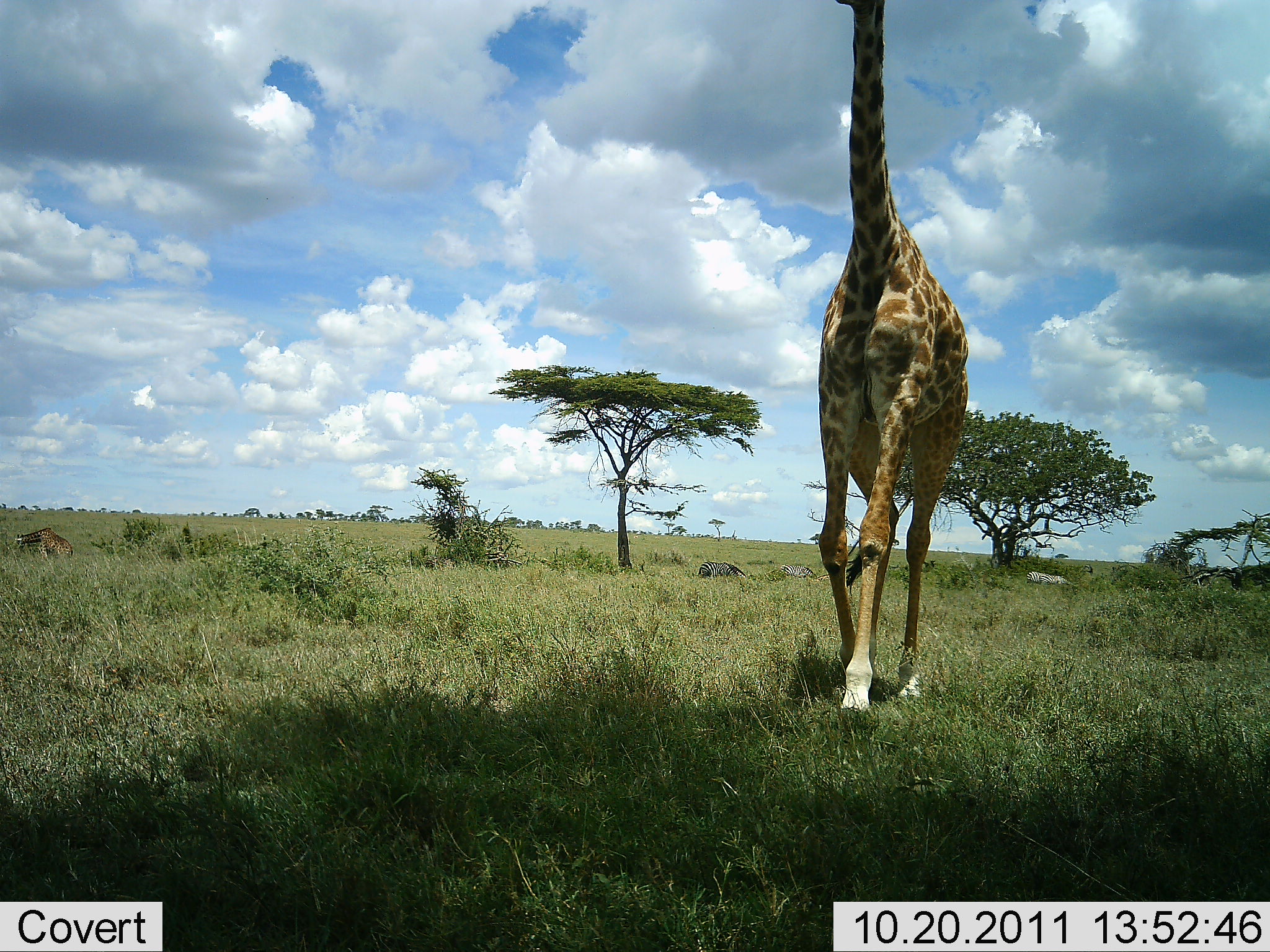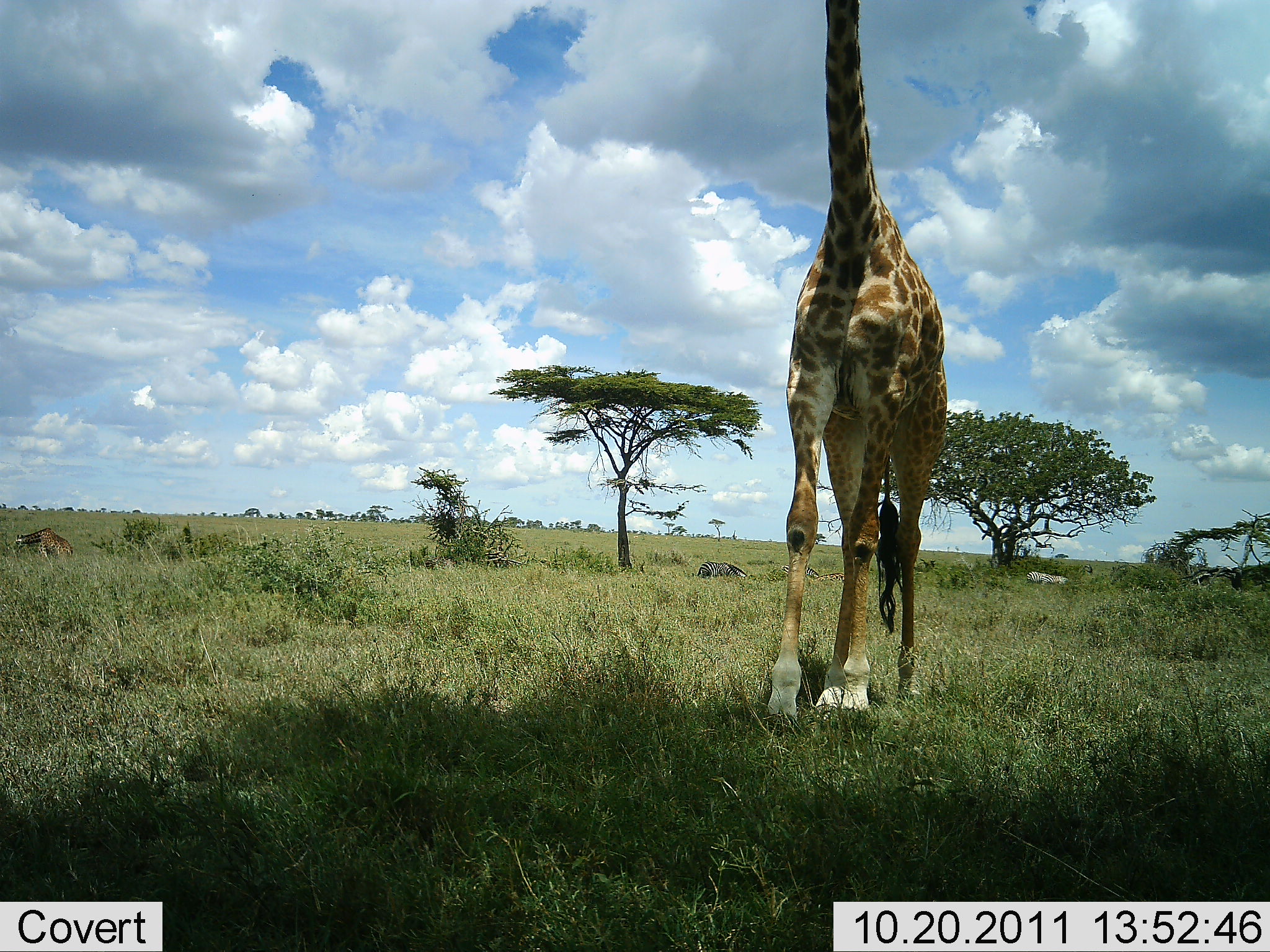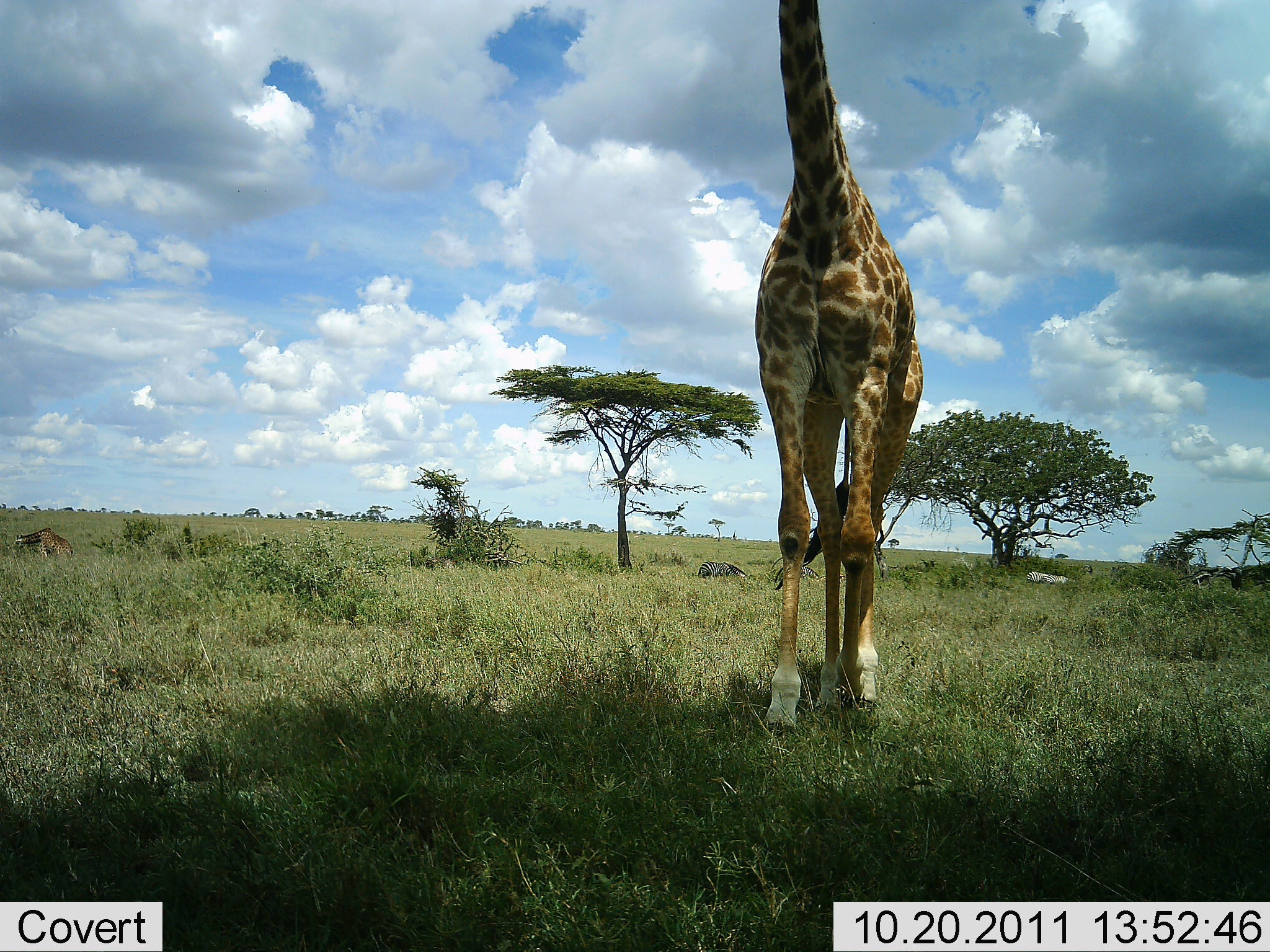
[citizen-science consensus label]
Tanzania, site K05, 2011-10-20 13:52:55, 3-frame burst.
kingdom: Animalia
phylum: Chordata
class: Mammalia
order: Artiodactyla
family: Giraffidae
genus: Giraffa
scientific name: Giraffa camelopardalis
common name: giraffe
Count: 1.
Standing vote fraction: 0%.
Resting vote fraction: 0%.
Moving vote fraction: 92%.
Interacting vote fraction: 0%.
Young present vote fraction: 0%.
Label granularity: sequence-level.